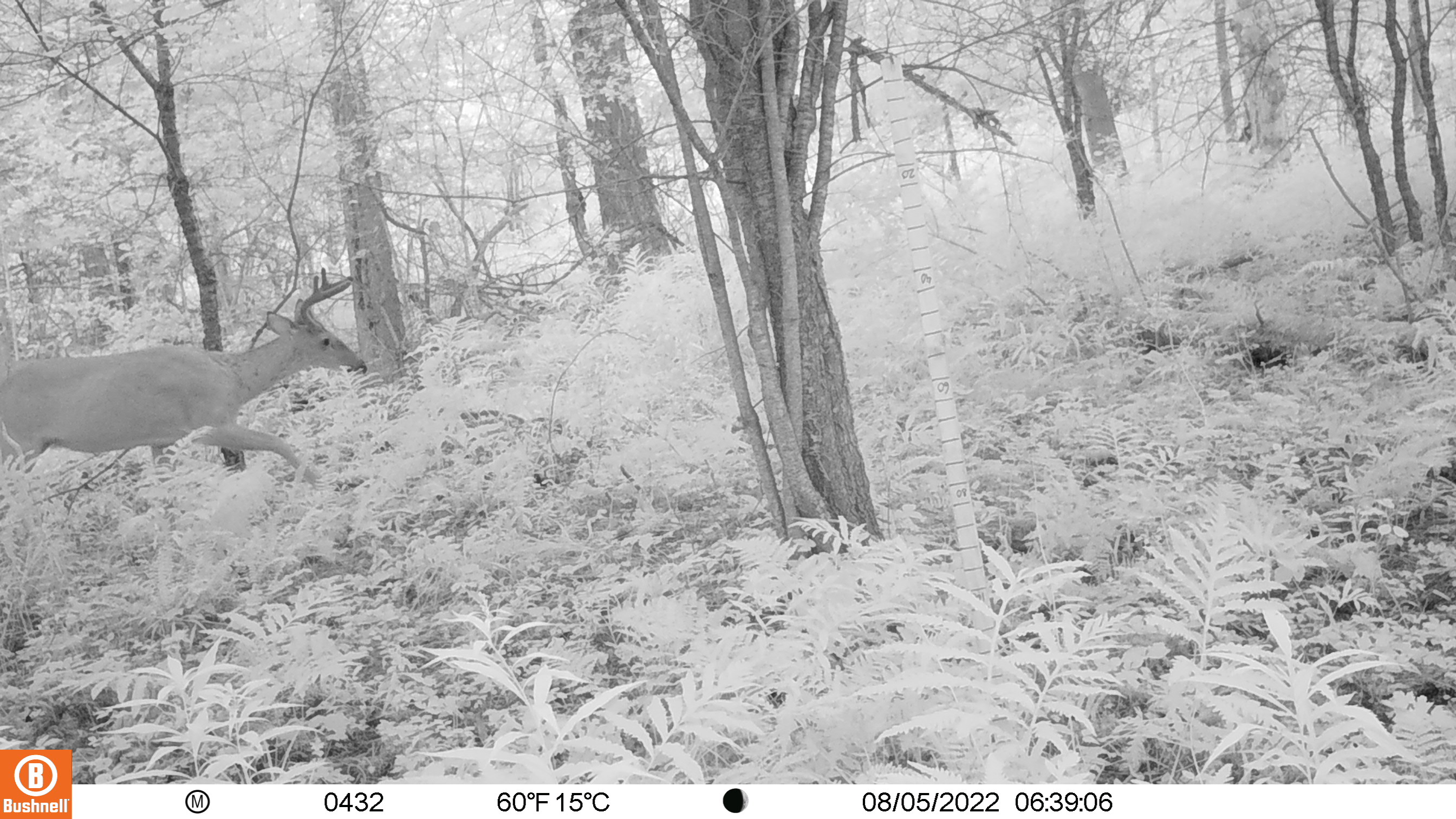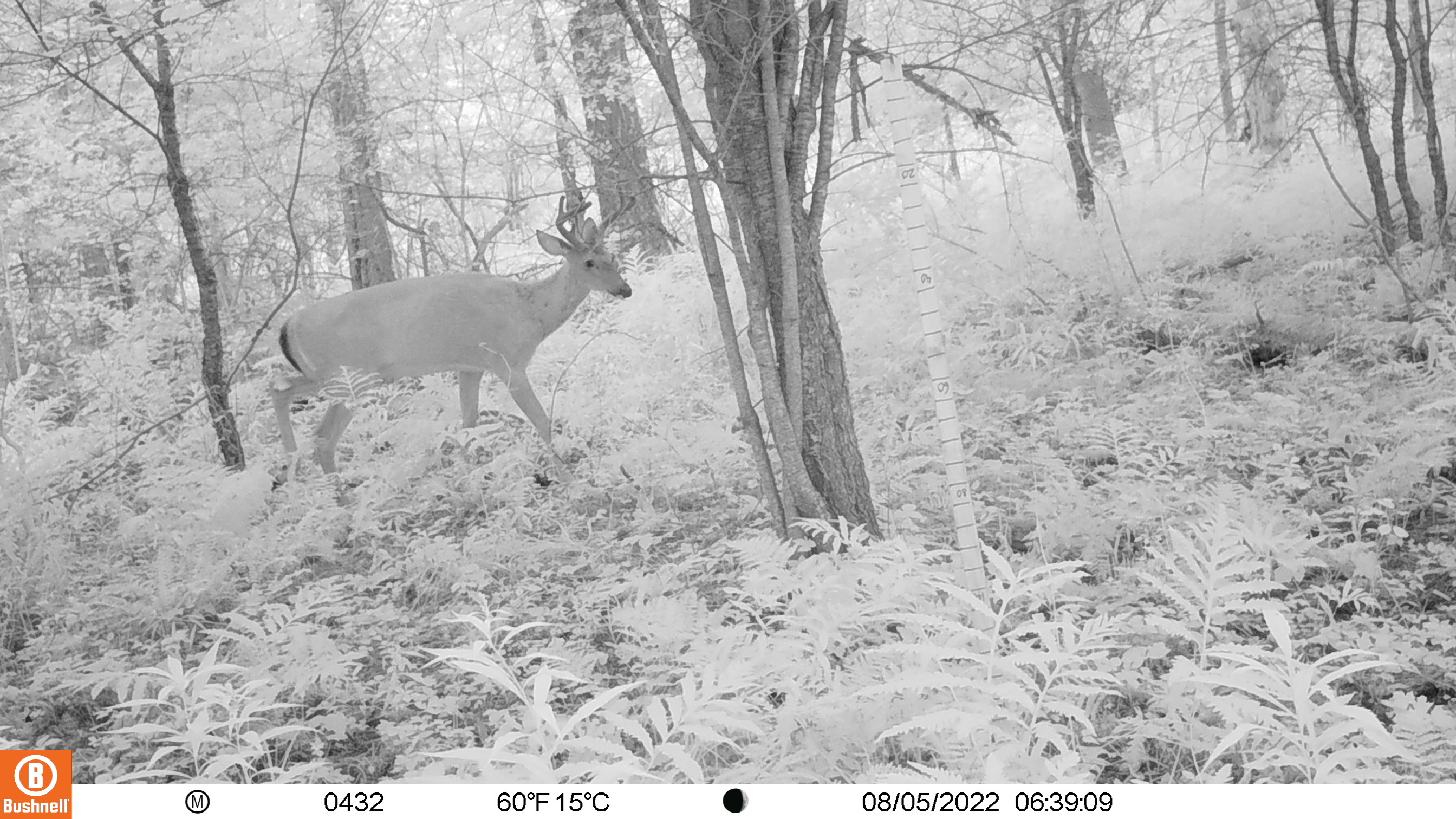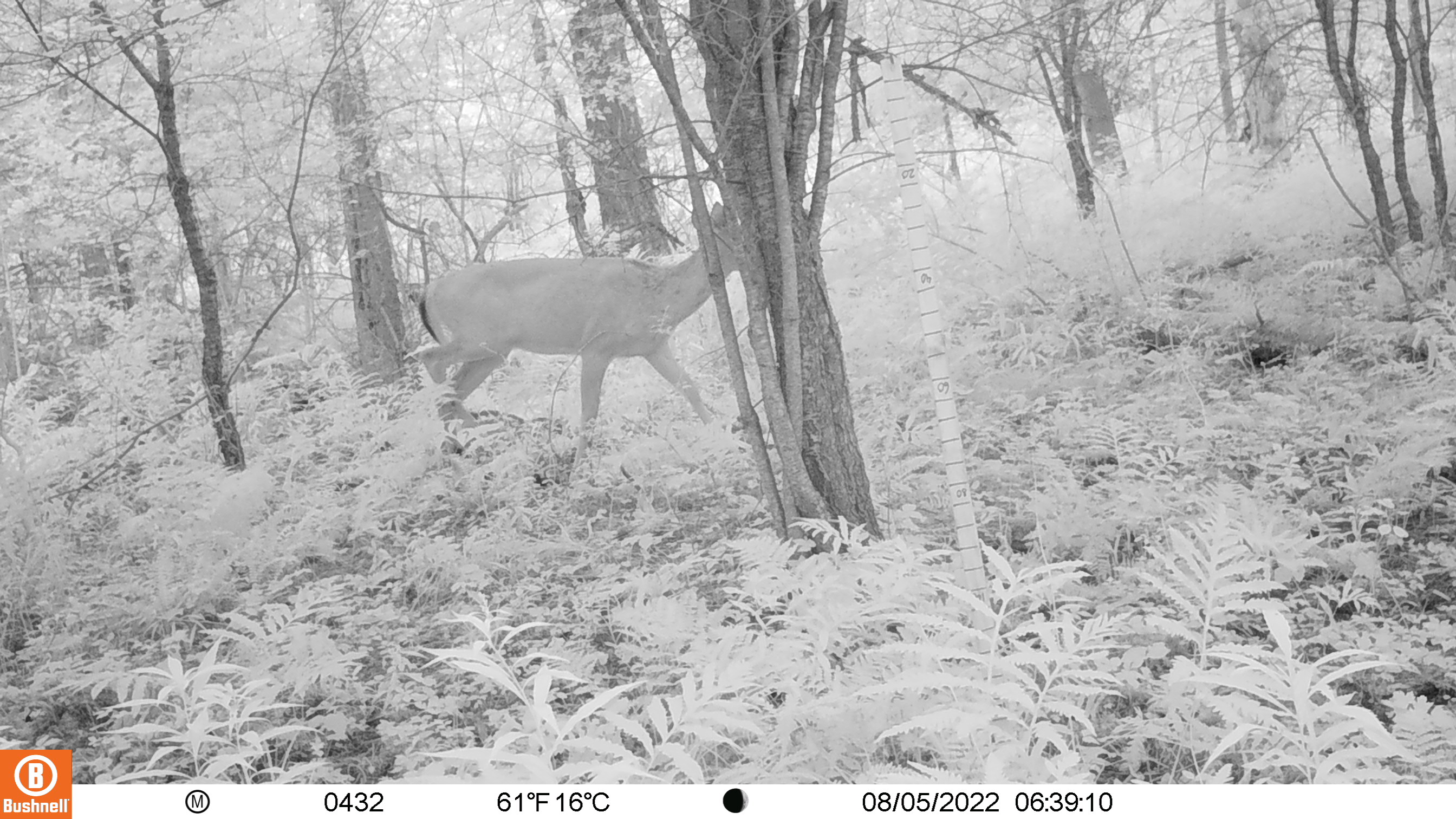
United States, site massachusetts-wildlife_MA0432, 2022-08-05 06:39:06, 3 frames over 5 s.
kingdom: Animalia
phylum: Chordata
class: Mammalia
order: Artiodactyla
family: Cervidae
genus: Odocoileus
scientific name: Odocoileus virginianus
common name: white-tailed deer